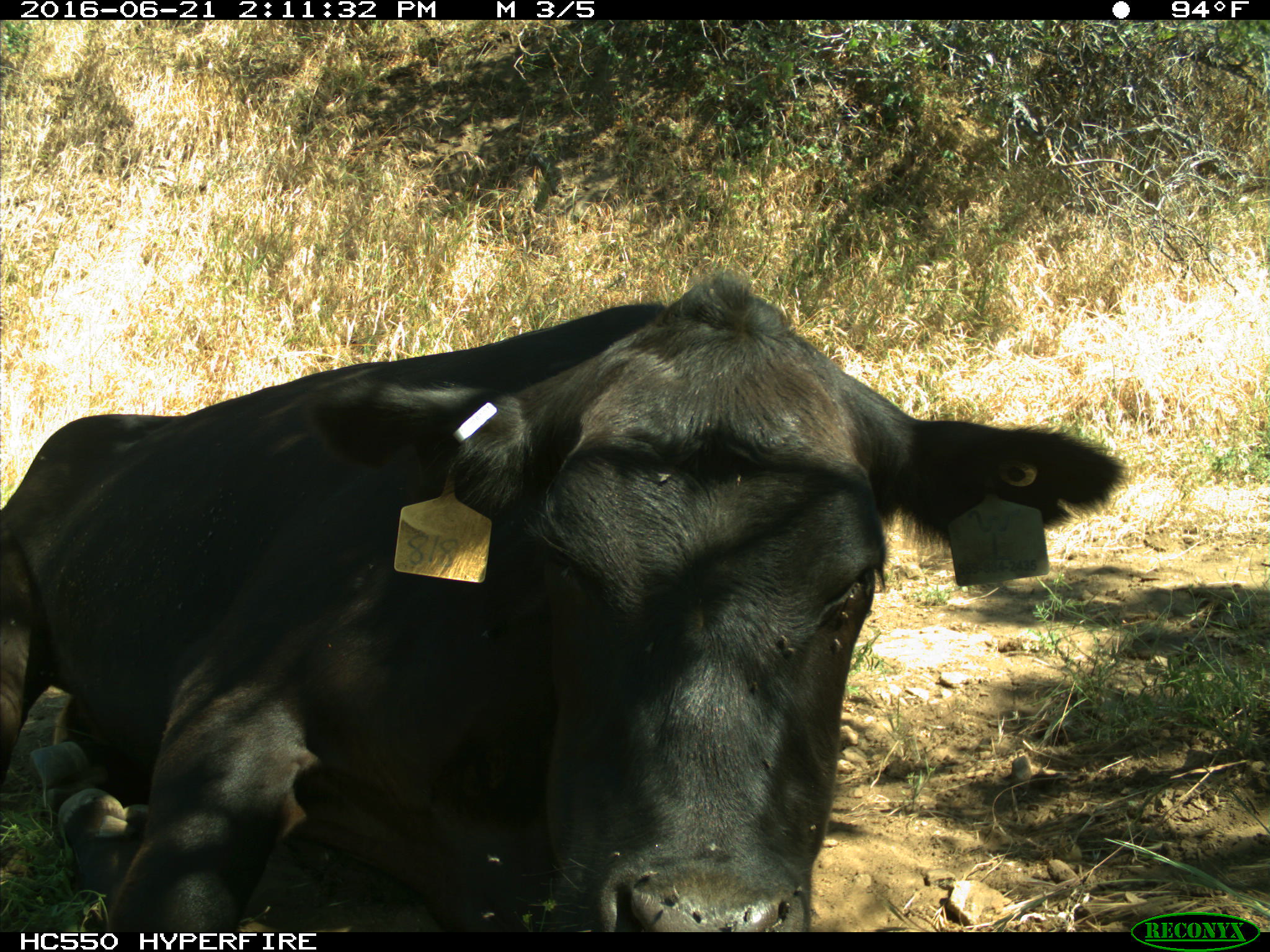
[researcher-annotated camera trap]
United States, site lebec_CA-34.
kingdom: Animalia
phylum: Chordata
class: Mammalia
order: Artiodactyla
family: Bovidae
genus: Bos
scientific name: Bos taurus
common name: domestic cow